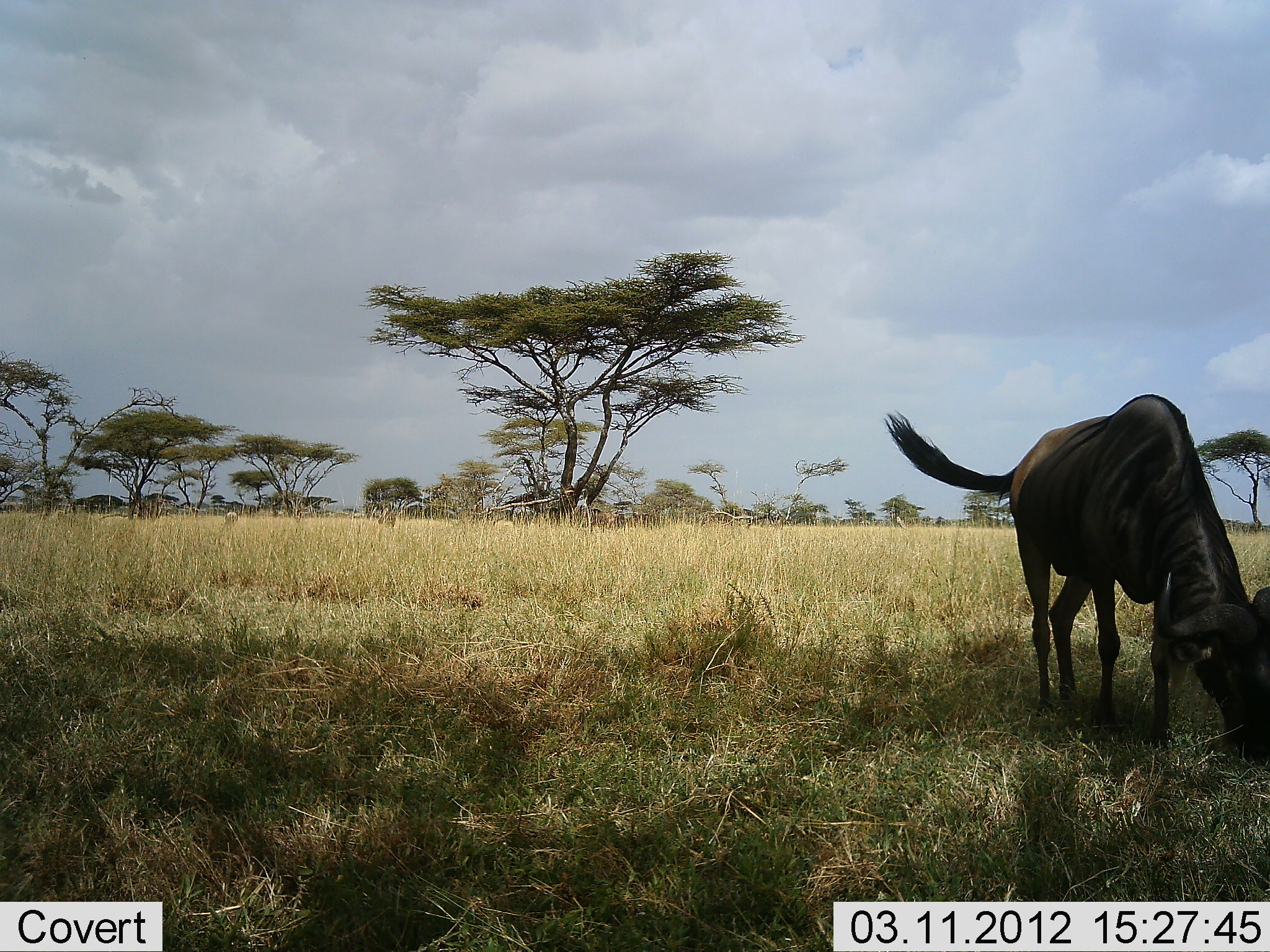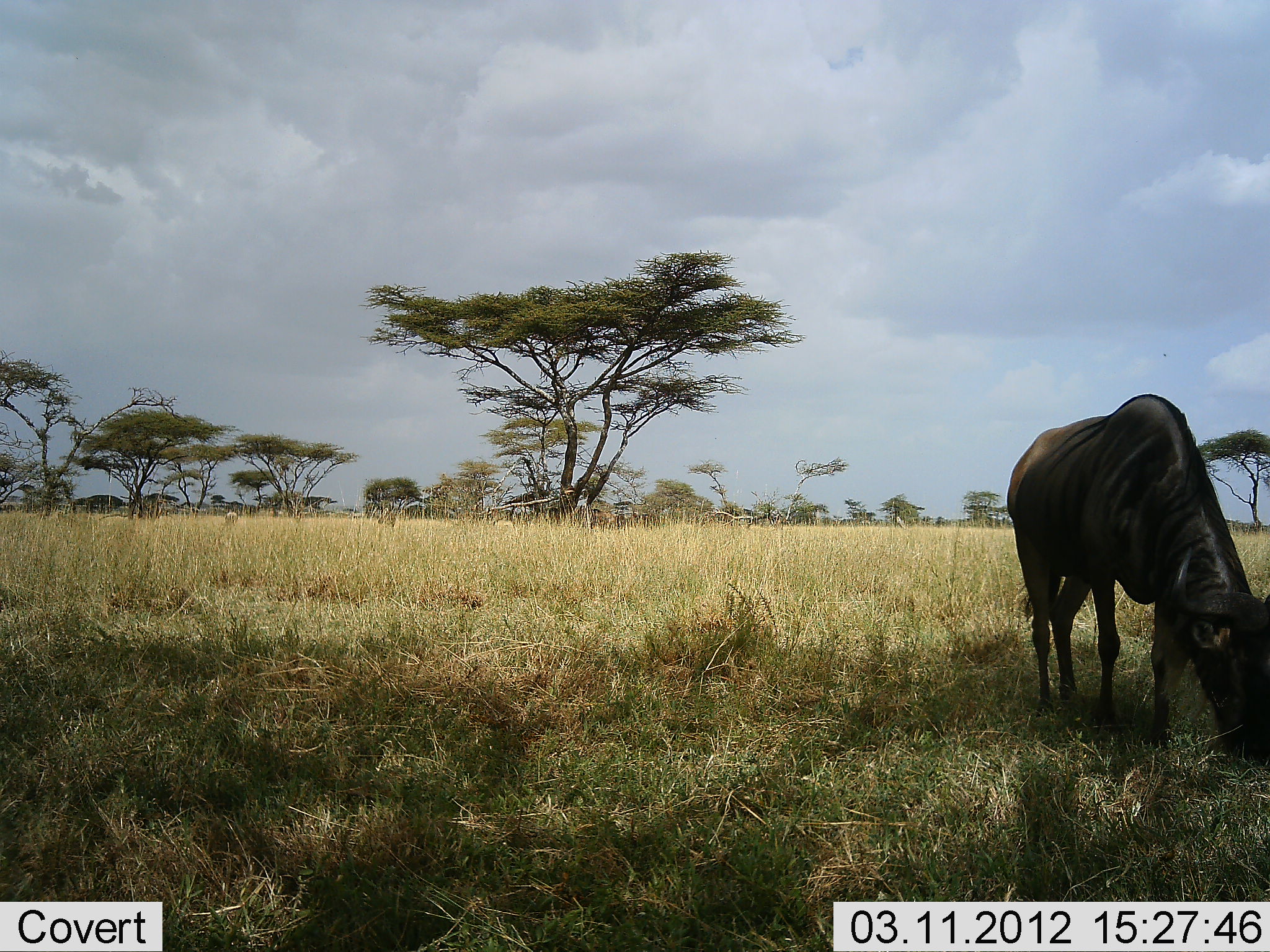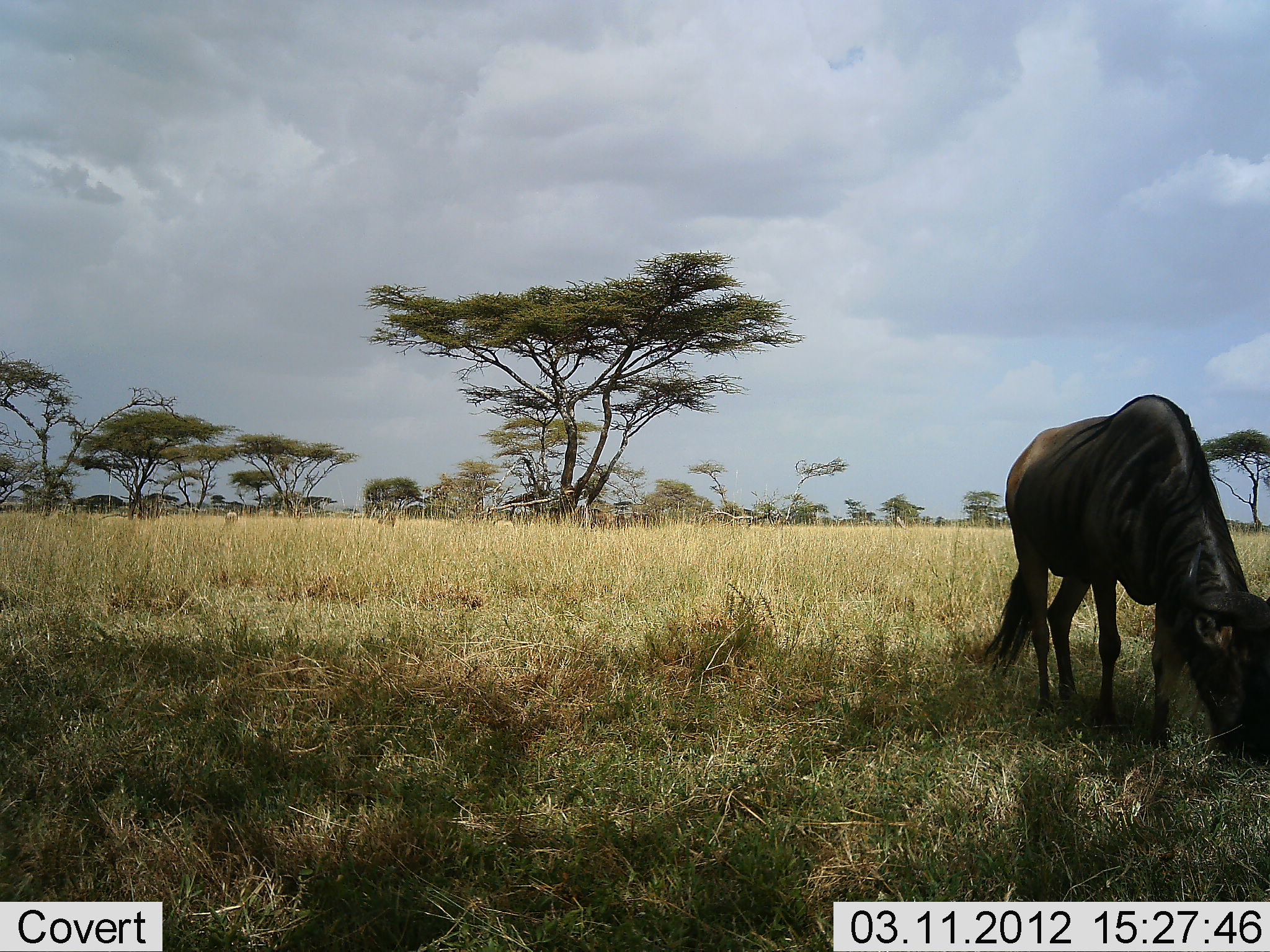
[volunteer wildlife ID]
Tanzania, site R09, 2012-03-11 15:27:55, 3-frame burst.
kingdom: Animalia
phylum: Chordata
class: Mammalia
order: Artiodactyla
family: Bovidae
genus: Connochaetes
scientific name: Connochaetes taurinus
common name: blue wildebeest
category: wildebeest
Wildebeest (blue wildebeest) (Connochaetes taurinus), count 1. Behavior (volunteer vote fractions): standing 8%, resting 4%, moving 0%, interacting 0%. Young present (vote fraction): 0%. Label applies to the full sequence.